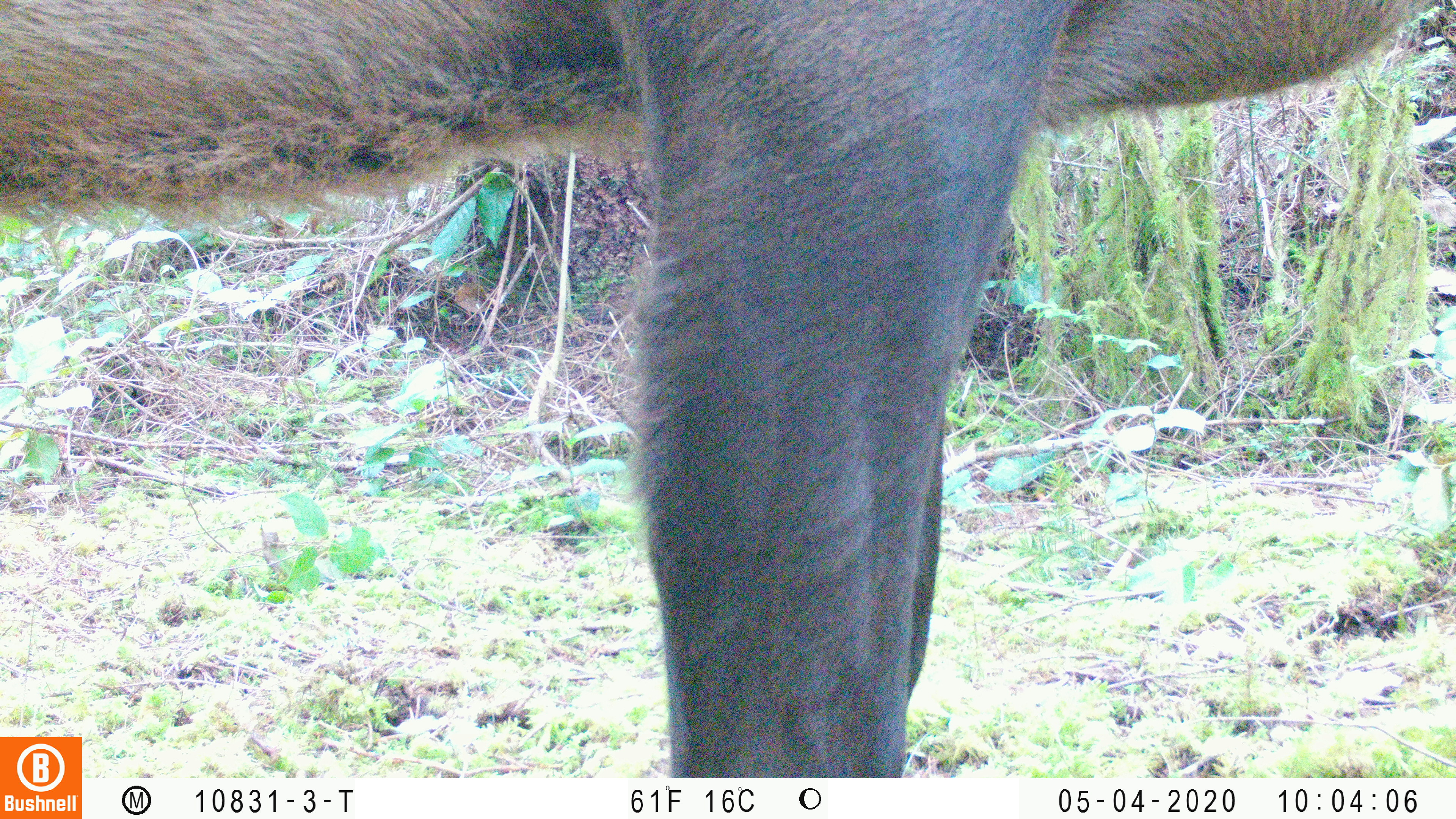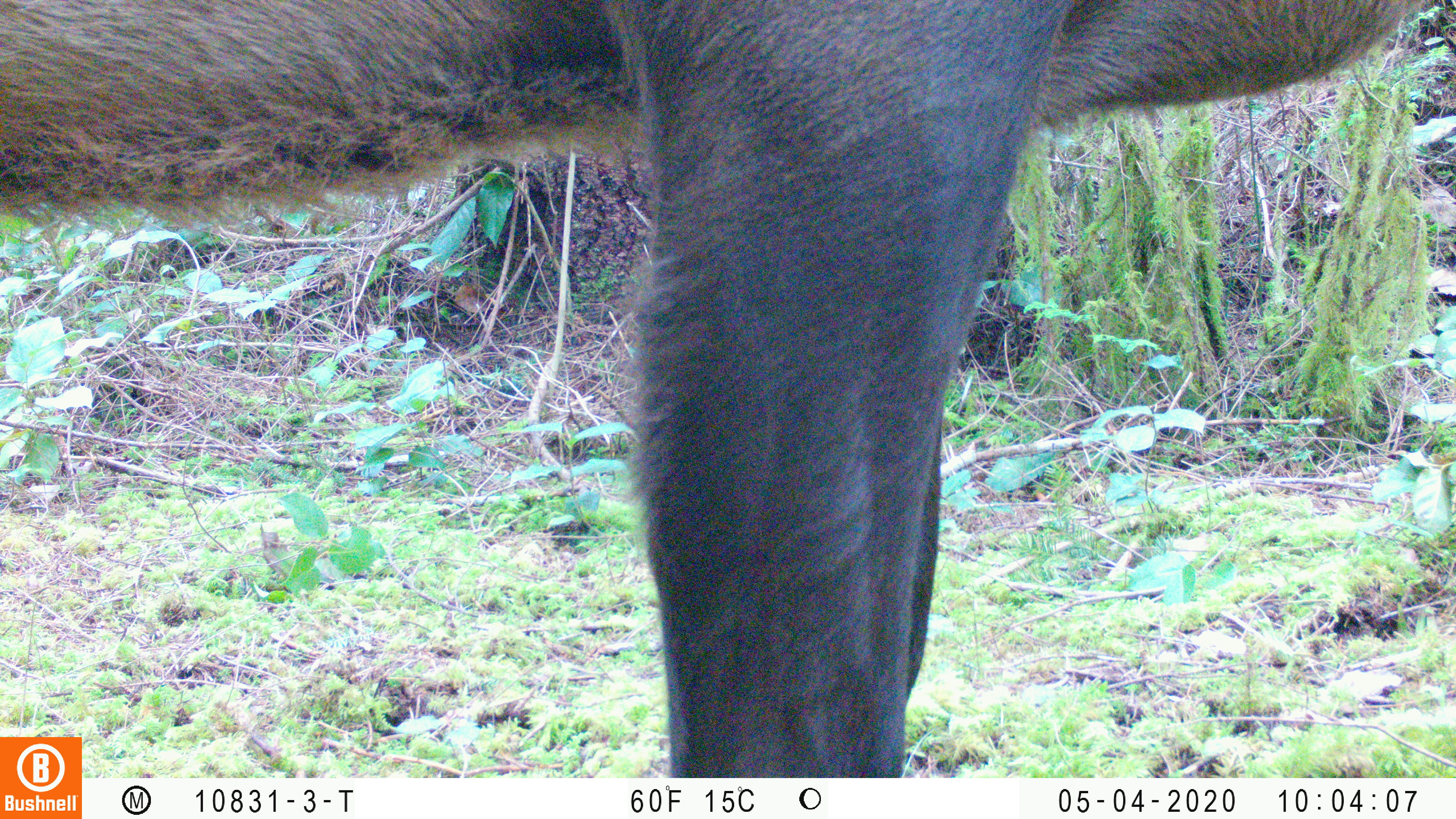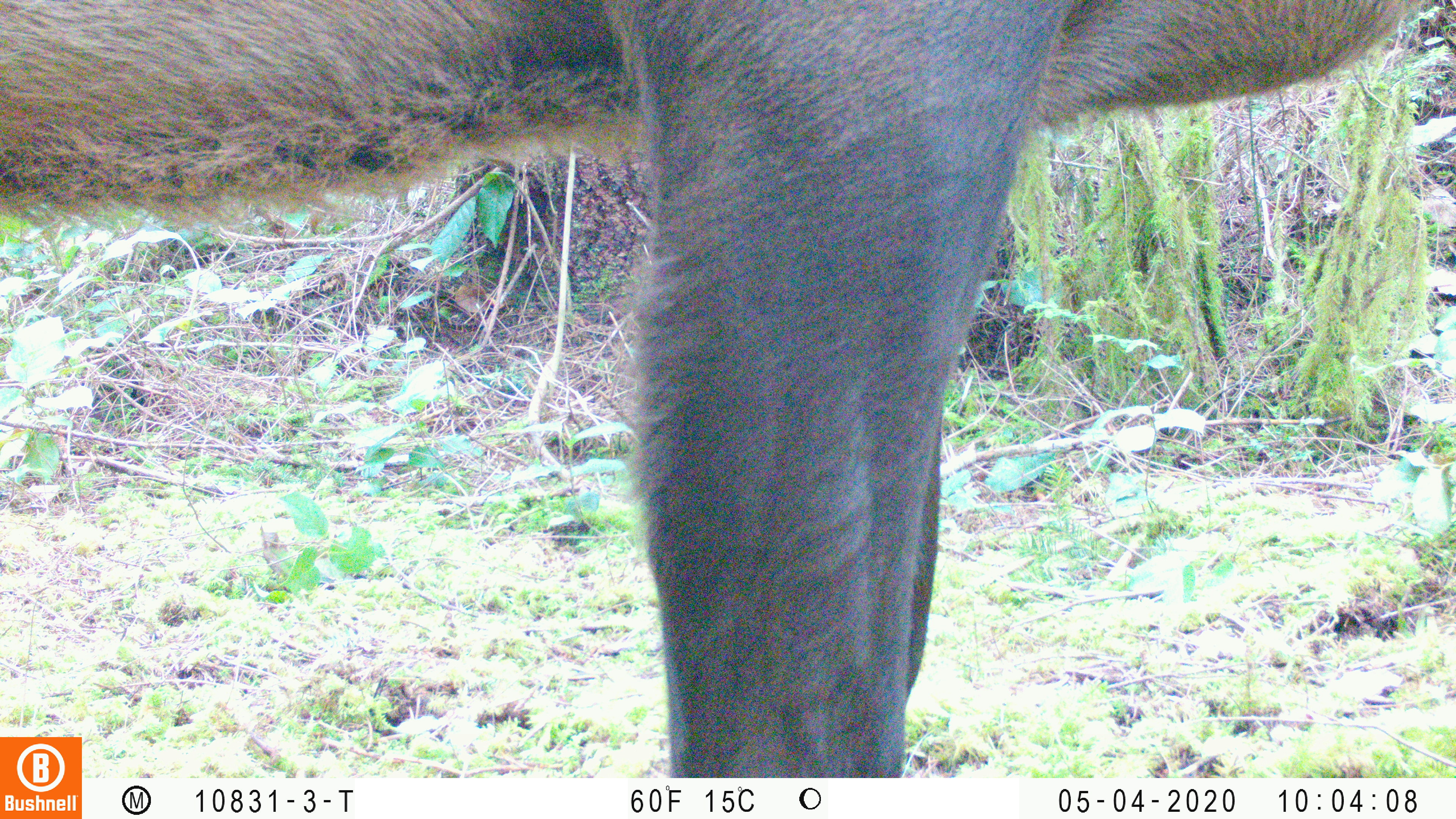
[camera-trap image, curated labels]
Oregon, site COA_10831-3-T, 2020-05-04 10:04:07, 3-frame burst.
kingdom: Animalia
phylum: Chordata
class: Mammalia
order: Artiodactyla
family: Cervidae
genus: Cervus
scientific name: Cervus canadensis roosevelti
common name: roosevelt elk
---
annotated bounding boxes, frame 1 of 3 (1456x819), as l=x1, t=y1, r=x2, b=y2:
roosevelt elk: l=0, t=2, r=1436, b=730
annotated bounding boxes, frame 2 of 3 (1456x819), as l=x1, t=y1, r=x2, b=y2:
roosevelt elk: l=0, t=2, r=1434, b=727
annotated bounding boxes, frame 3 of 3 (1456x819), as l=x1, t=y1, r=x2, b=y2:
roosevelt elk: l=0, t=6, r=1422, b=732